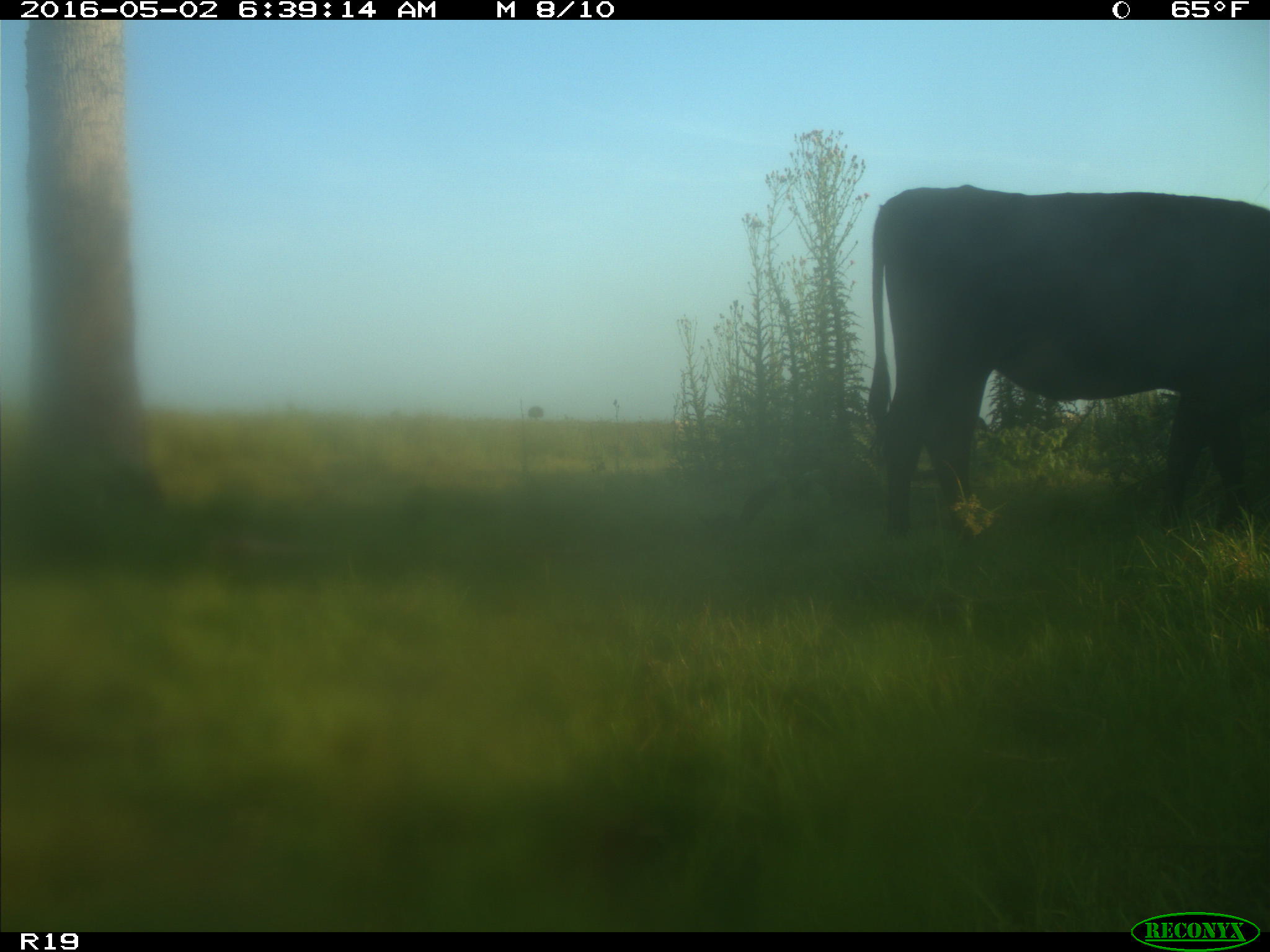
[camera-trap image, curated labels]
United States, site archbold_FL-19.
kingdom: Animalia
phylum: Chordata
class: Mammalia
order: Artiodactyla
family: Bovidae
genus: Bos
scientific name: Bos taurus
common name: domestic cow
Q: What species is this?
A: Bos taurus (domestic cow).